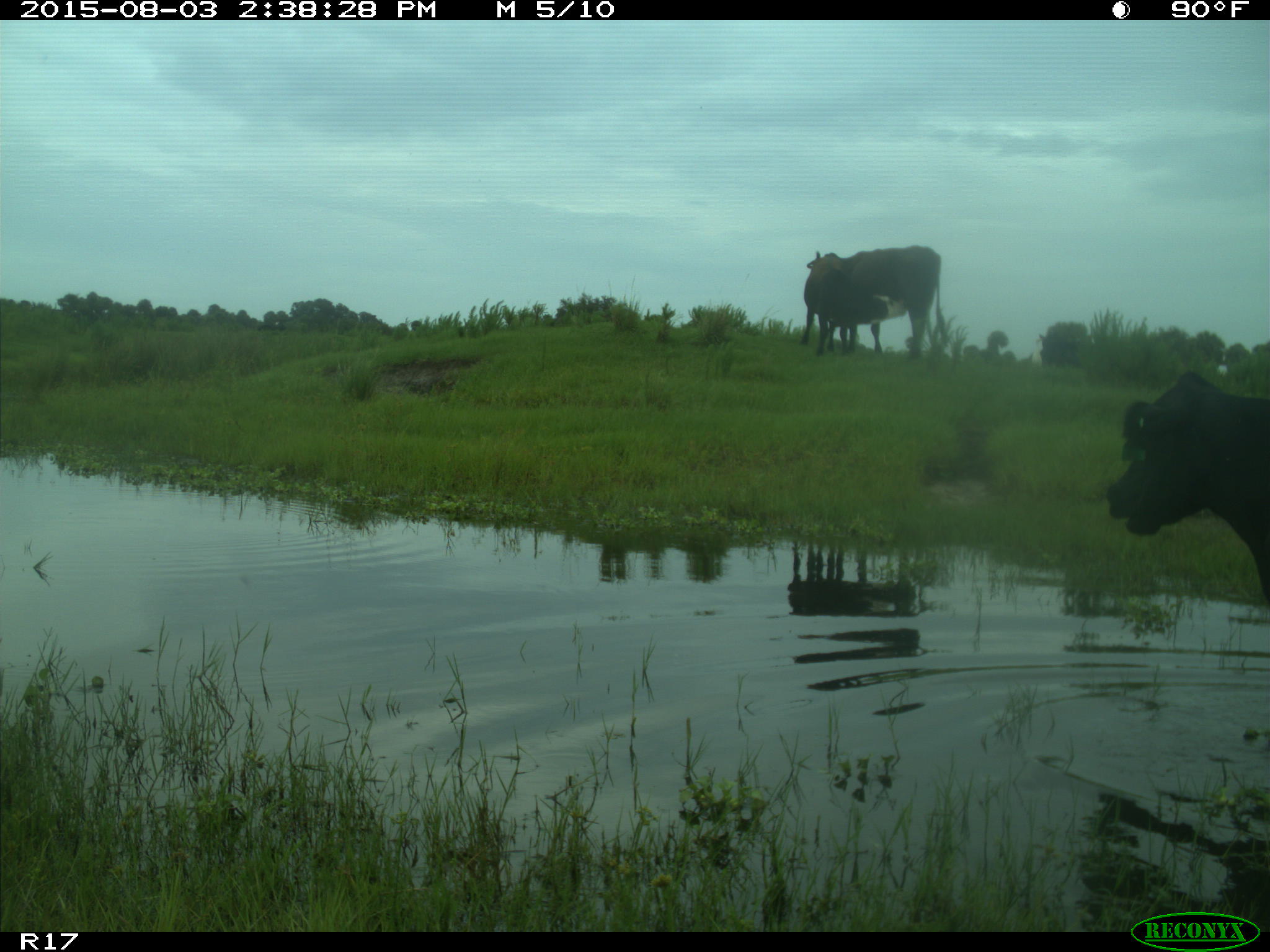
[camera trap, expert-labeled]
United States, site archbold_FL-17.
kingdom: Animalia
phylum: Chordata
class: Mammalia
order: Artiodactyla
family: Bovidae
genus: Bos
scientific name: Bos taurus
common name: domestic cow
Bos taurus (domestic cow).